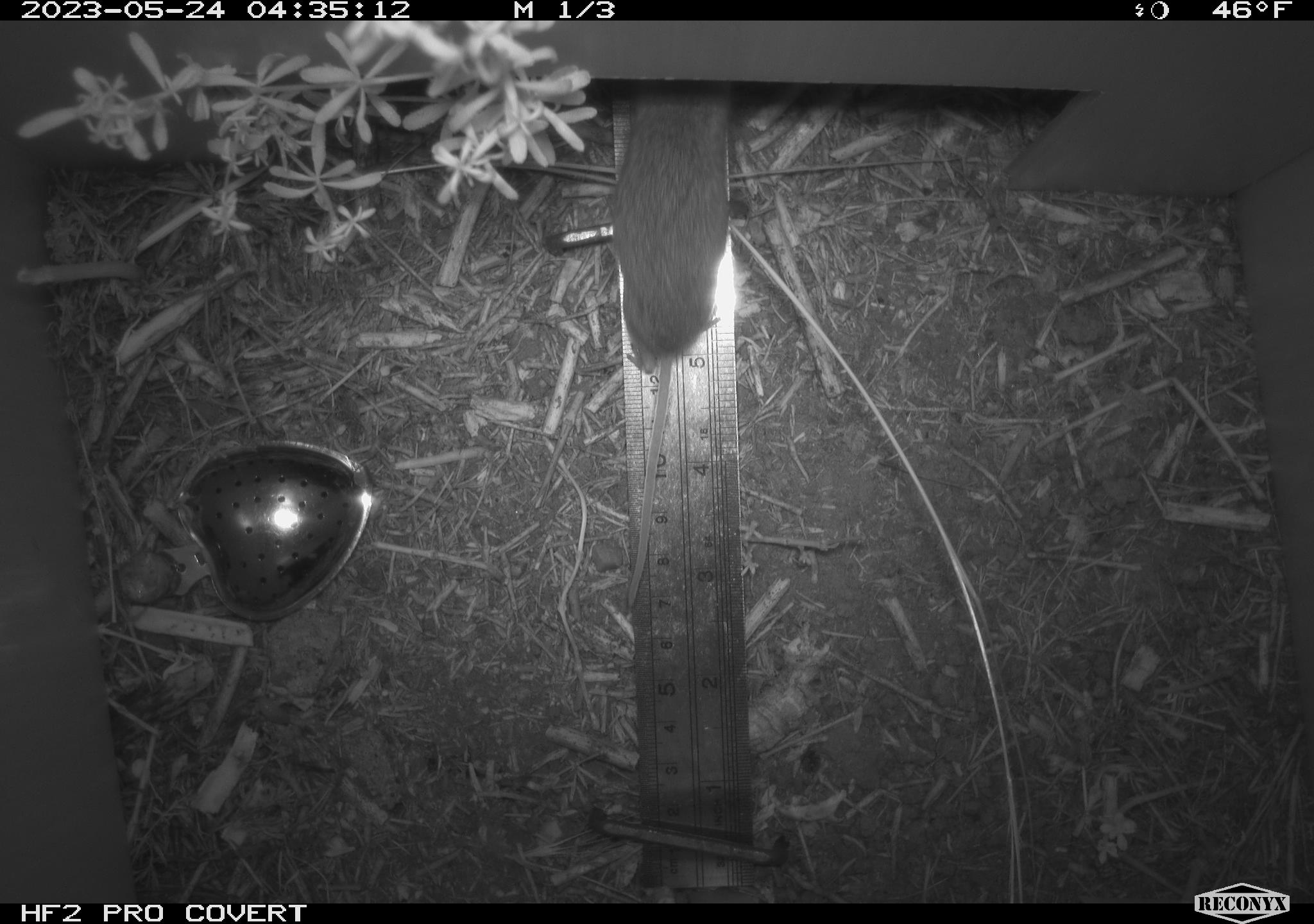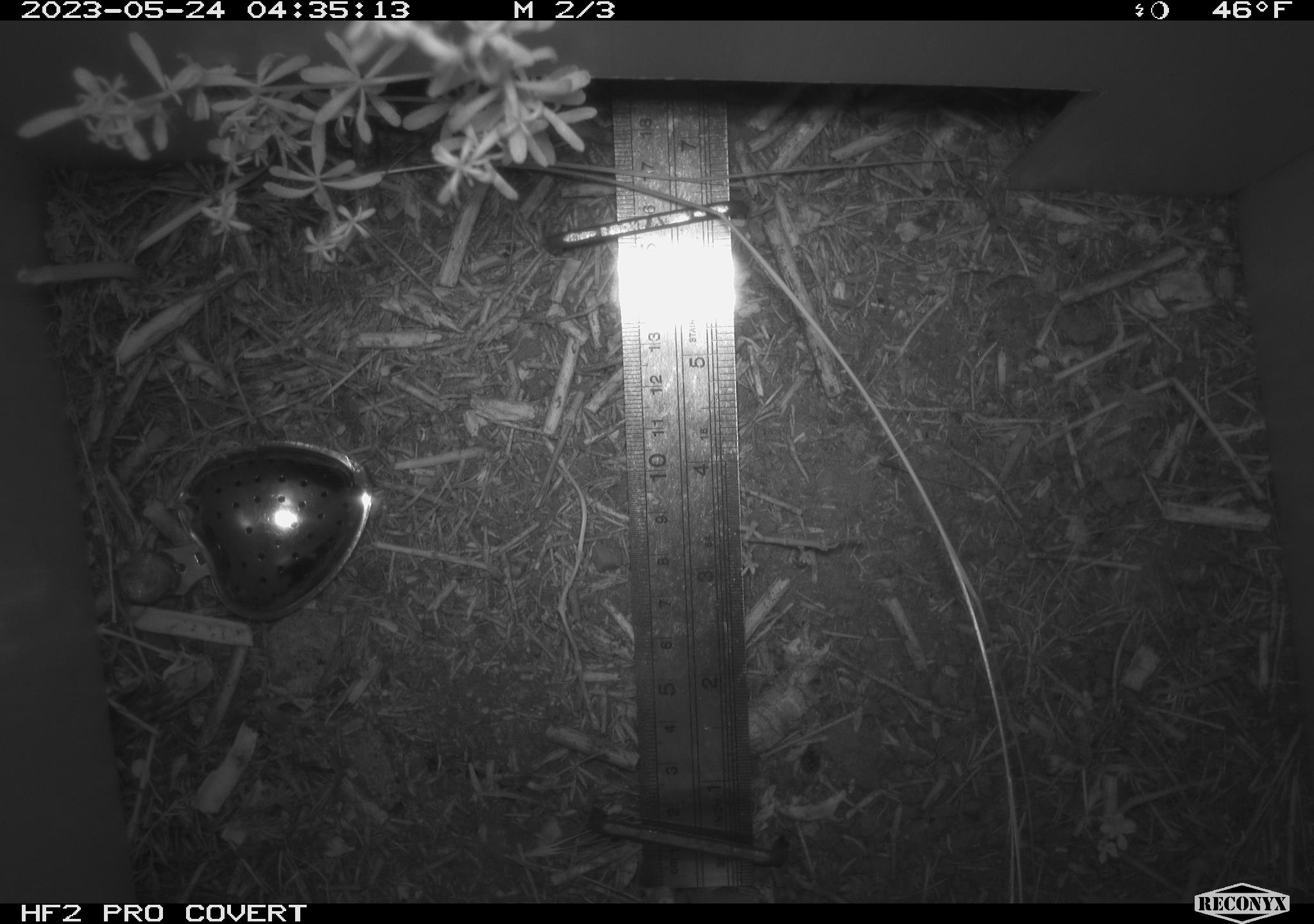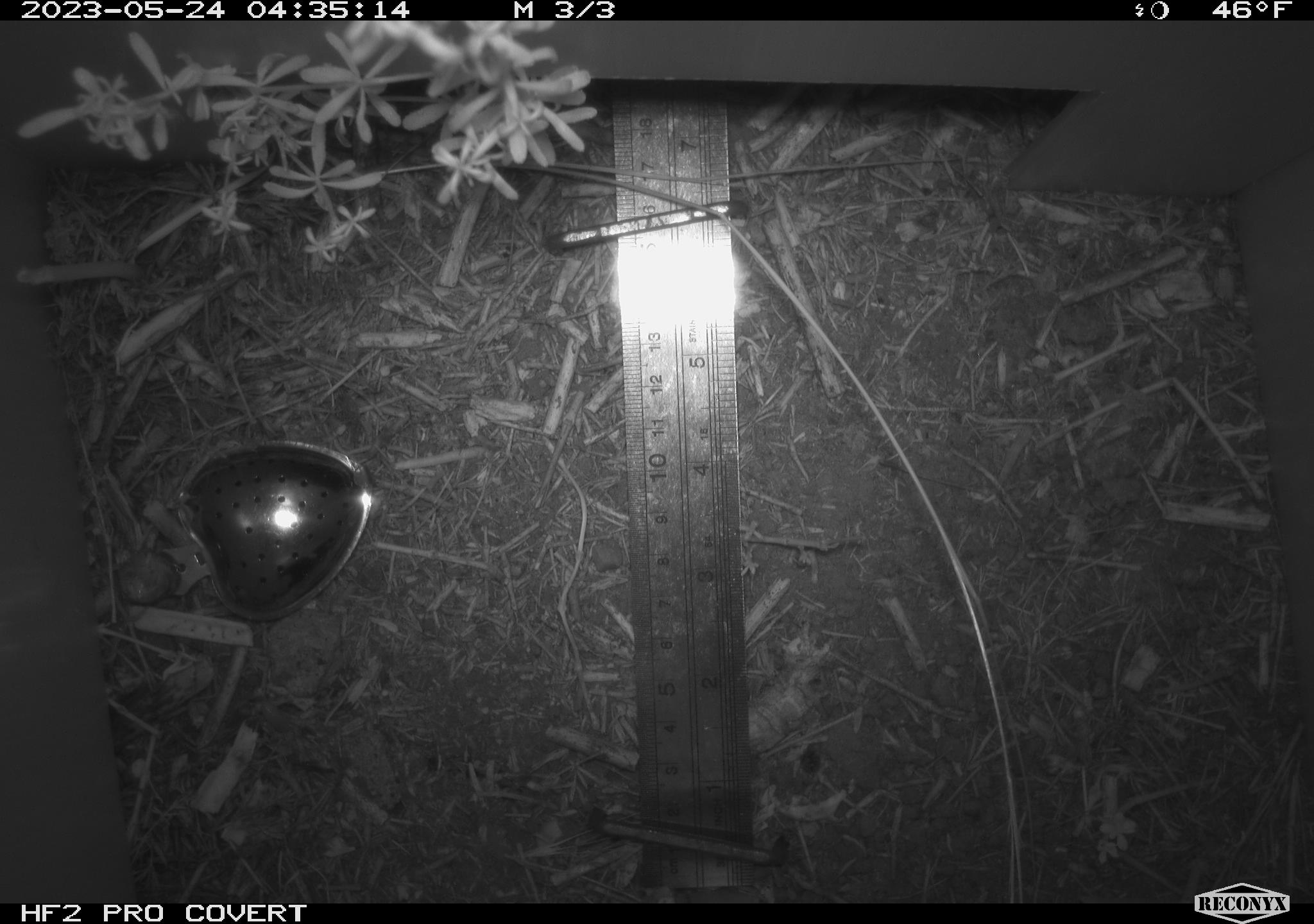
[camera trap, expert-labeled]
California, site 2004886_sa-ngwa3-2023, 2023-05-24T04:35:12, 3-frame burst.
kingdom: Animalia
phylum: Chordata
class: Mammalia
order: Rodentia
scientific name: Rodentia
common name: mouse species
Mouse species (Rodentia).